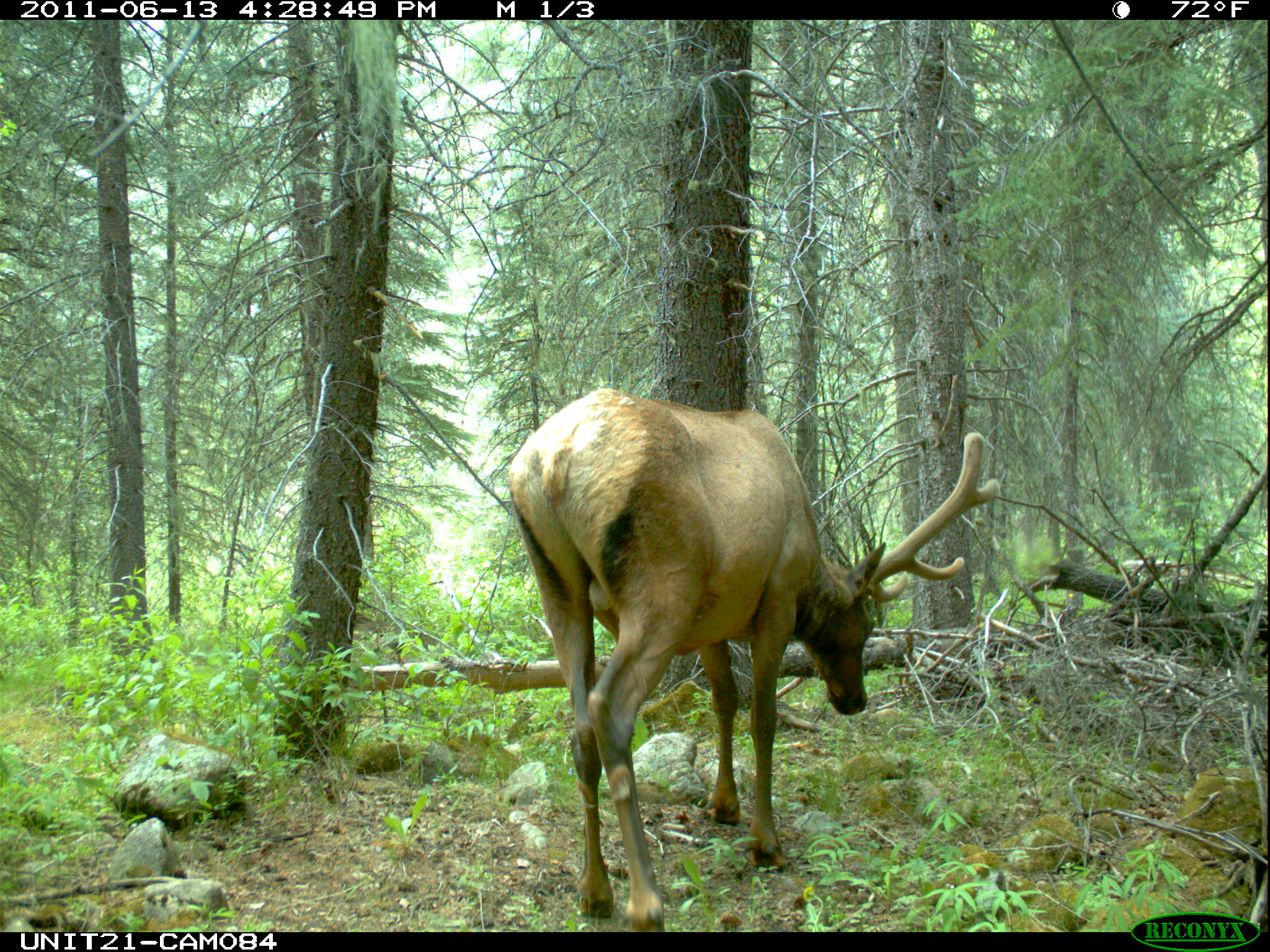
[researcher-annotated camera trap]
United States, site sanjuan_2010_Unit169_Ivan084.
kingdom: Animalia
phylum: Chordata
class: Mammalia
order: Artiodactyla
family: Cervidae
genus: Cervus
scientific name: Cervus elaphus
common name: red deer